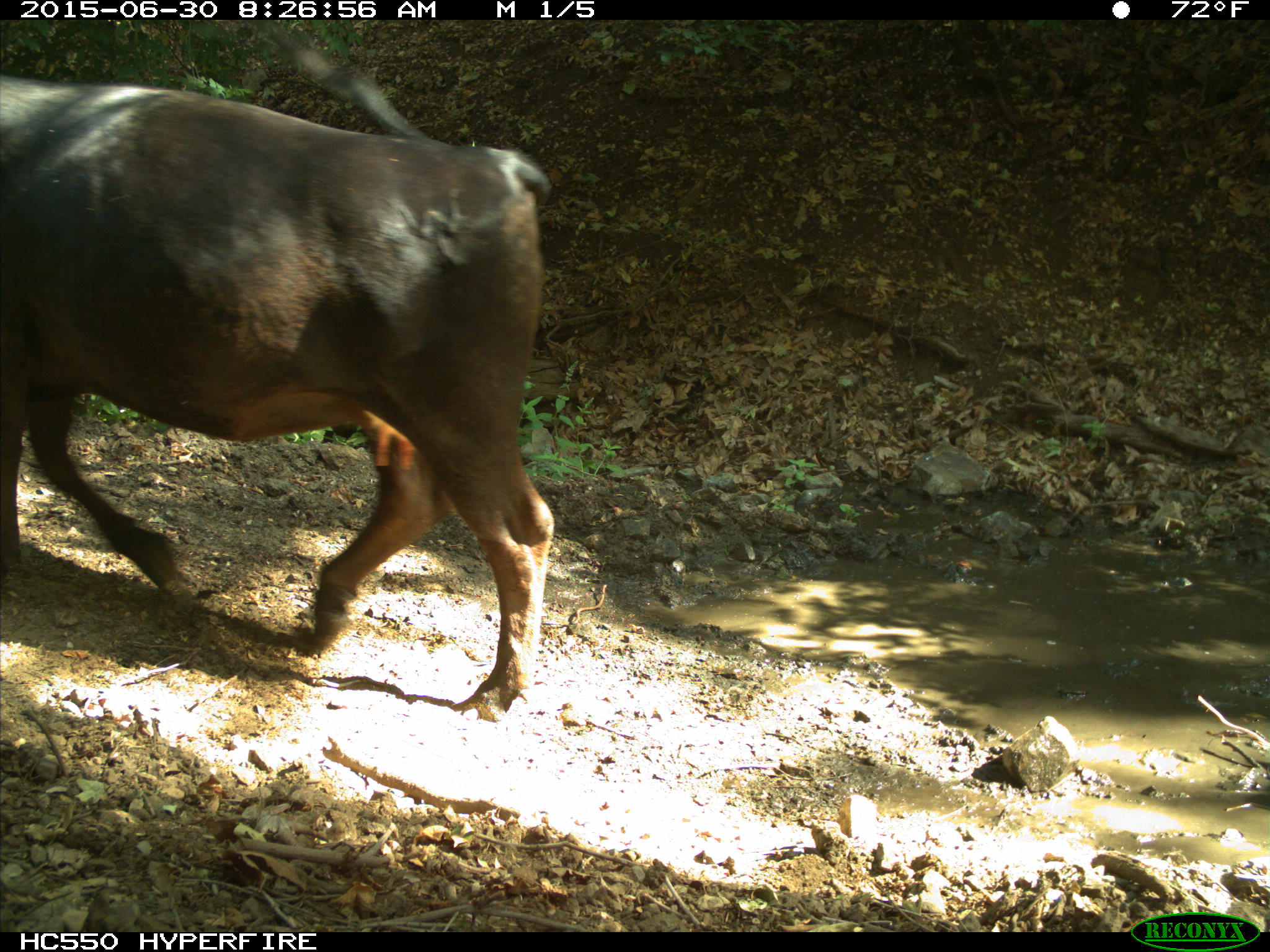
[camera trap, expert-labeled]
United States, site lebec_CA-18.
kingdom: Animalia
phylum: Chordata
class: Mammalia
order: Artiodactyla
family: Bovidae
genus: Bos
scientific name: Bos taurus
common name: domestic cow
Bos taurus (domestic cow).